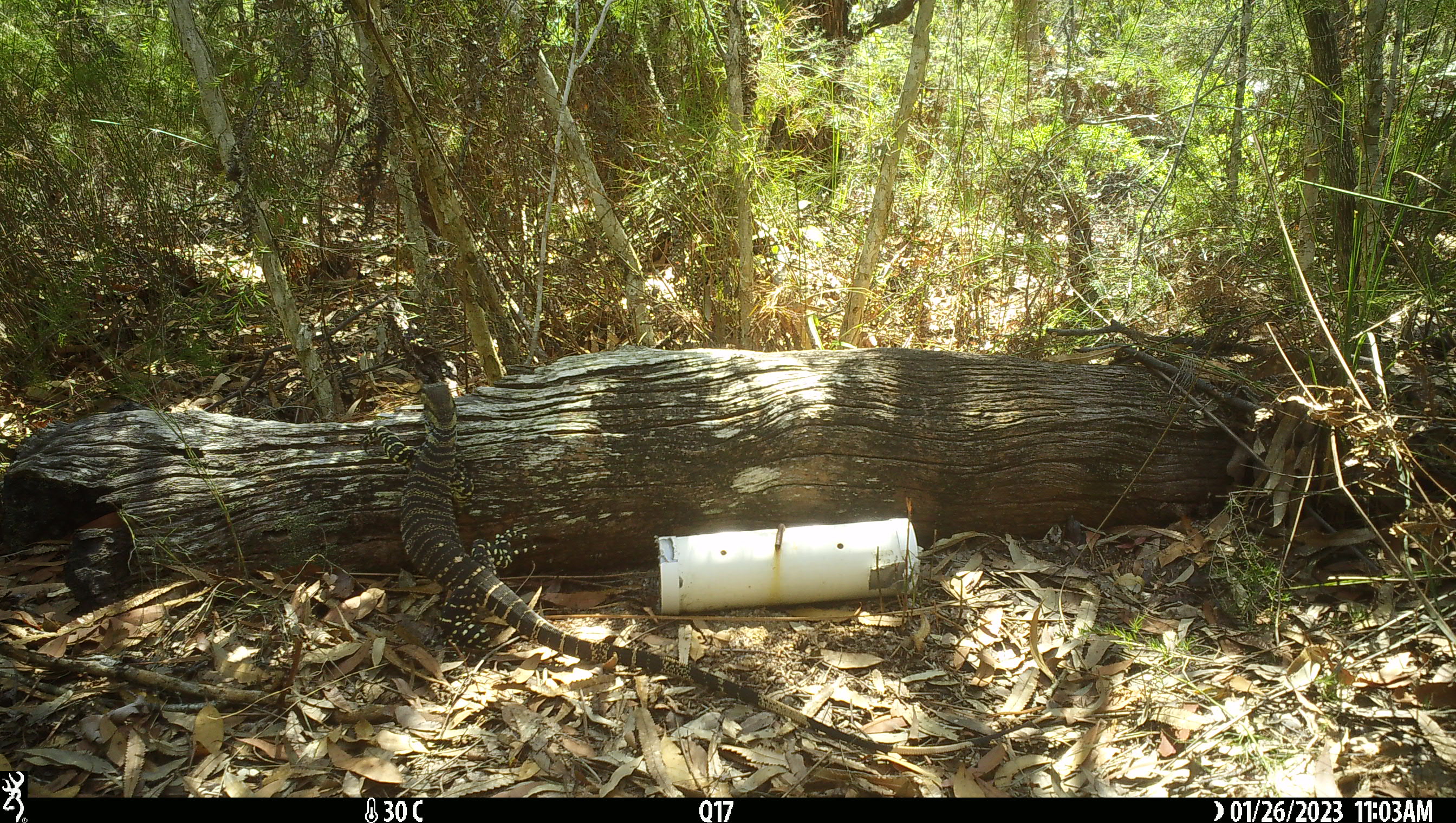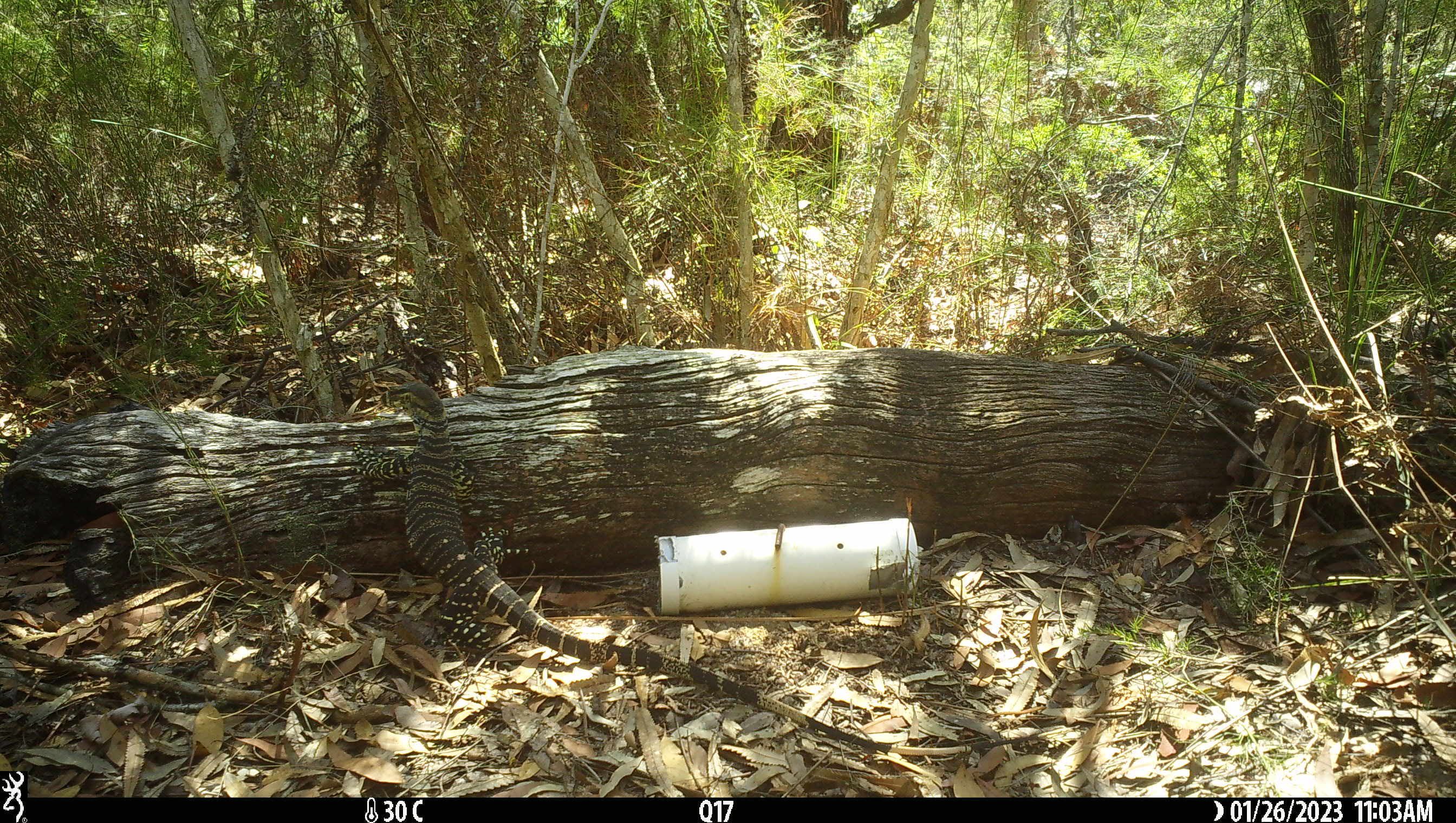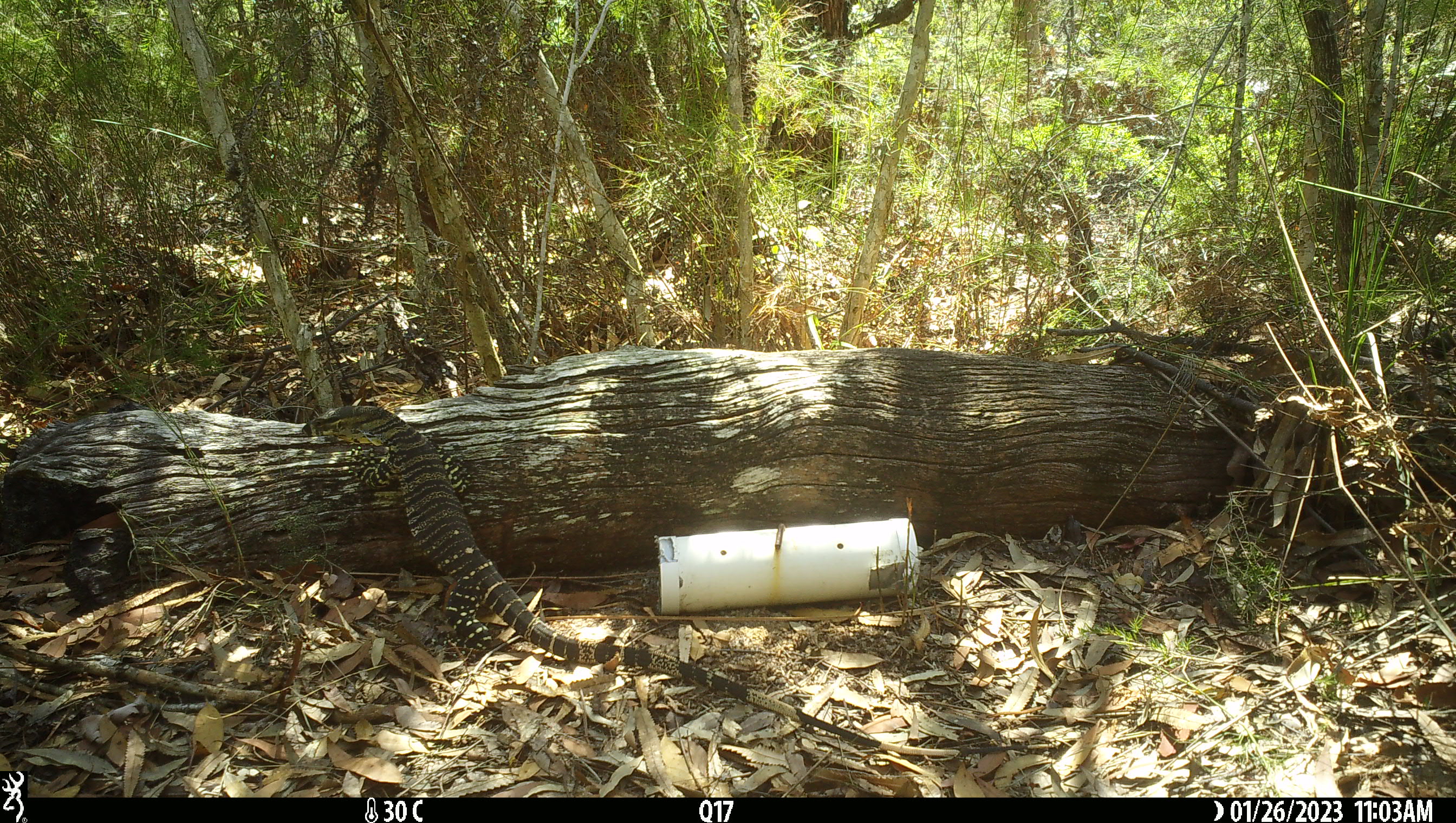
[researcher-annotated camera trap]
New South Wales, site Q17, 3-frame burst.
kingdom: Animalia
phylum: Chordata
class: Reptilia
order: Squamata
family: Varanidae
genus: Varanus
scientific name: Varanus varius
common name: lace monitor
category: goanna